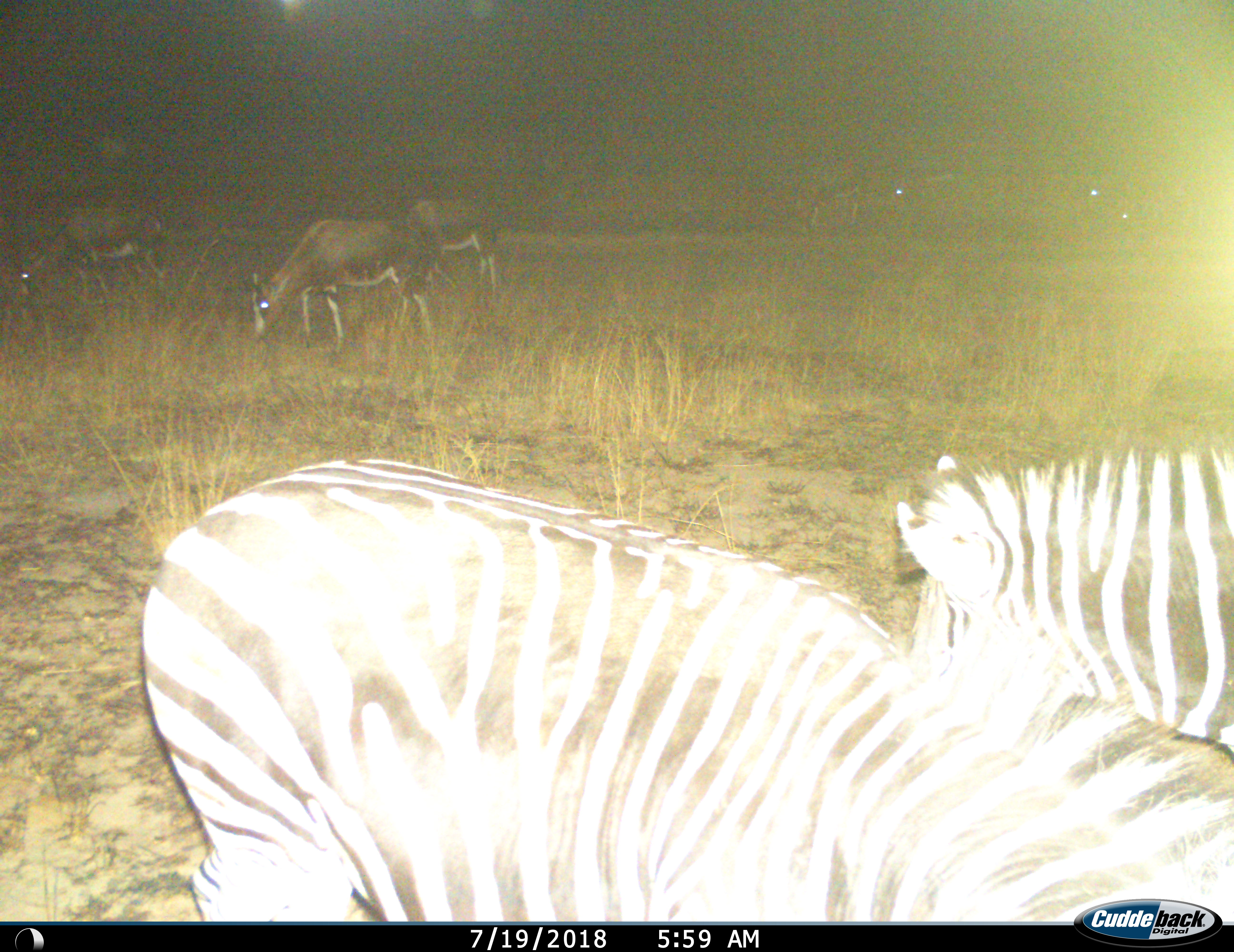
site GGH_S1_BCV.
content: unidentified animal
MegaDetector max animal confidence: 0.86